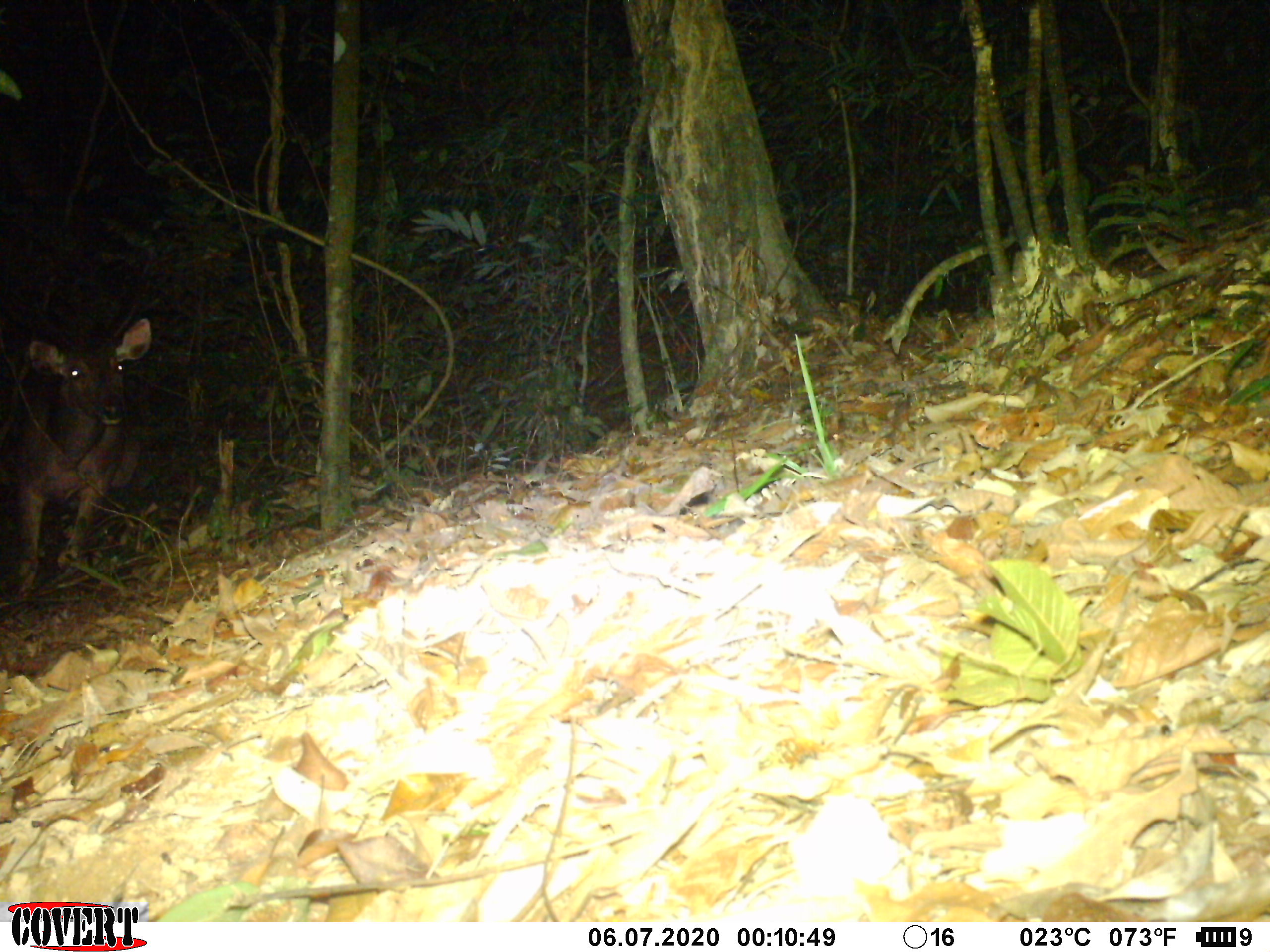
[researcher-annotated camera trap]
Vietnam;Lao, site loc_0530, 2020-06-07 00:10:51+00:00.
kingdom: Animalia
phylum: Chordata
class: Mammalia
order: Artiodactyla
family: Cervidae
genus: Rusa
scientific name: Rusa unicolor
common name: sambar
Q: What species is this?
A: Sambar (Rusa unicolor).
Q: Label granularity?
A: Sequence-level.